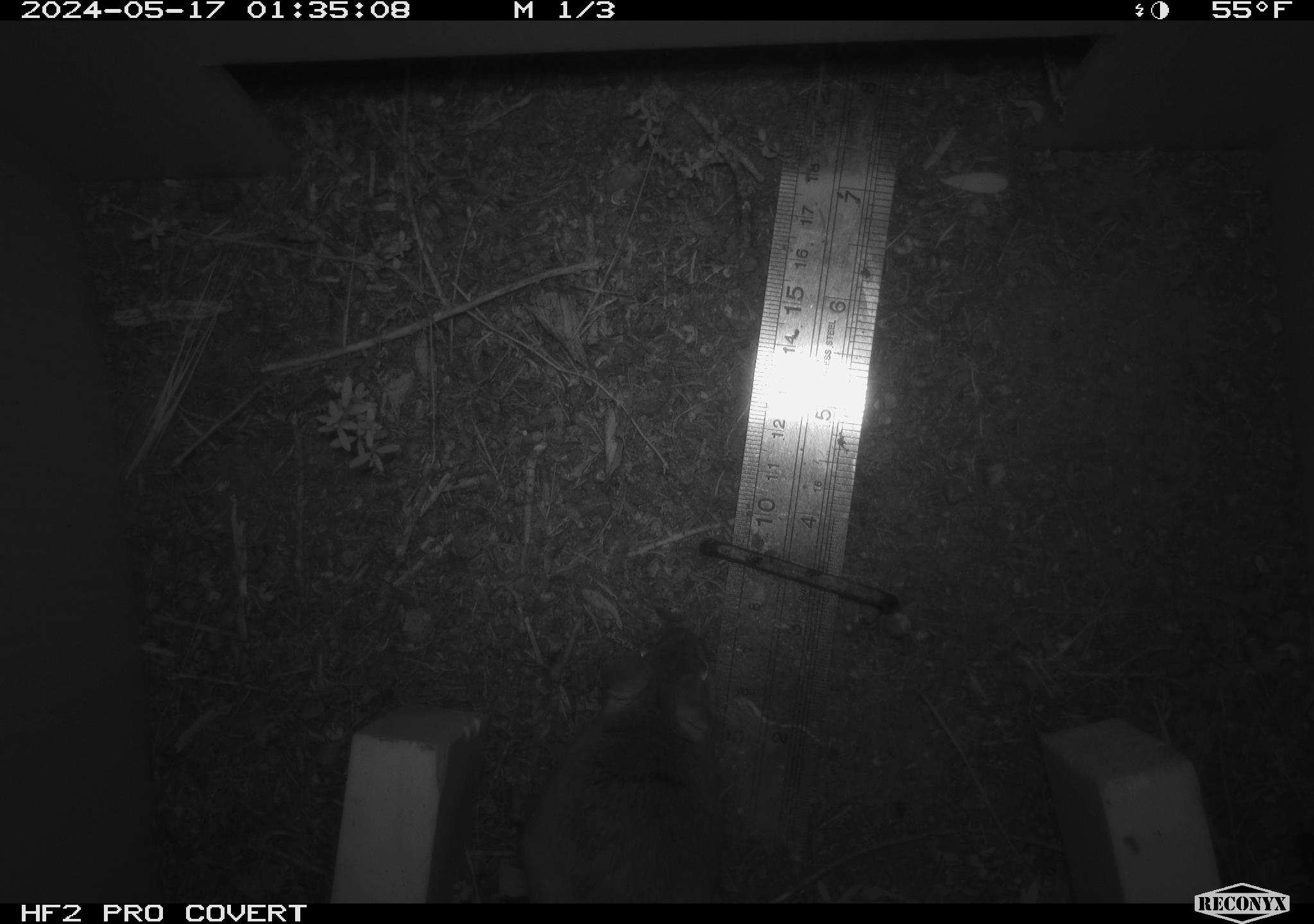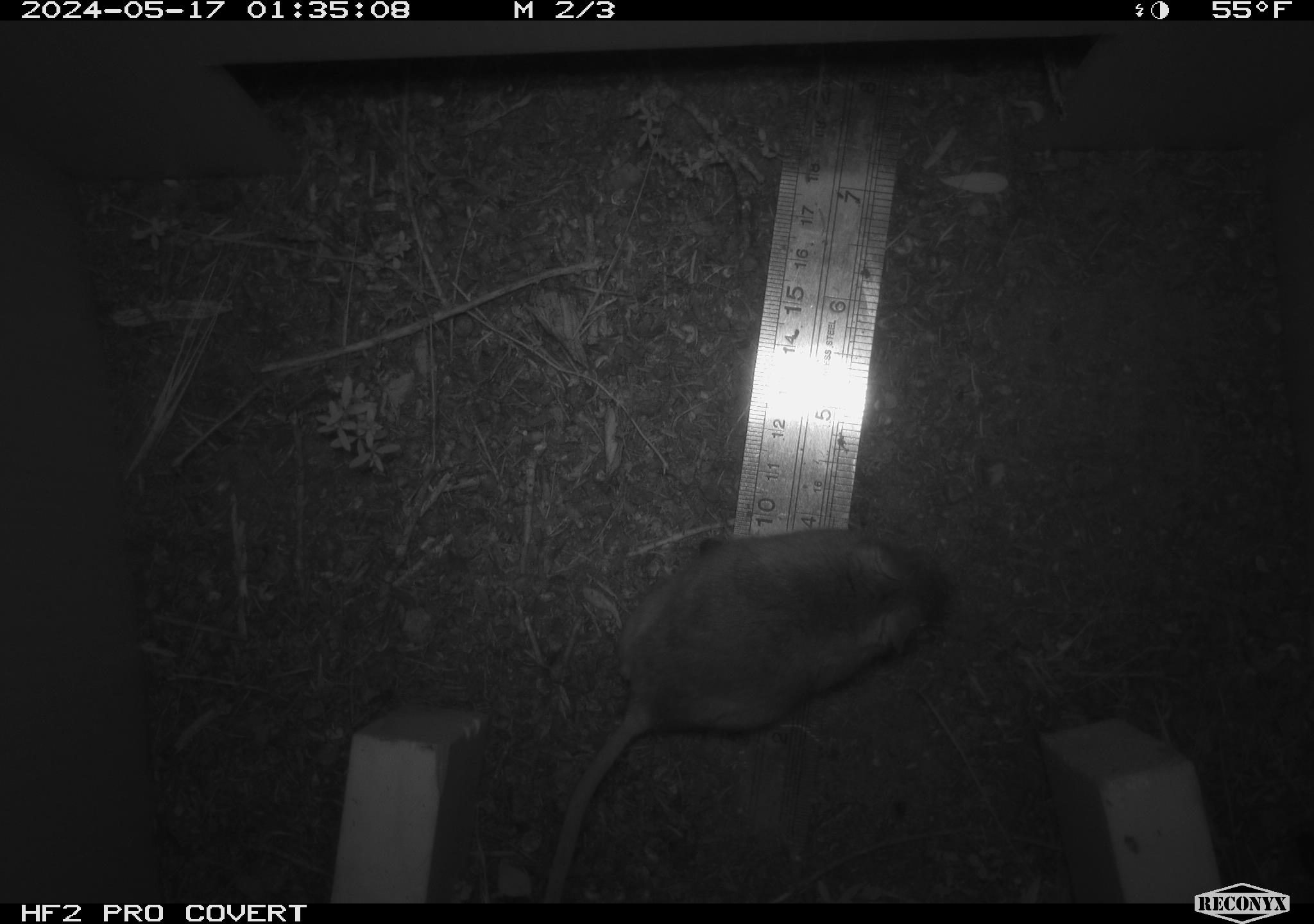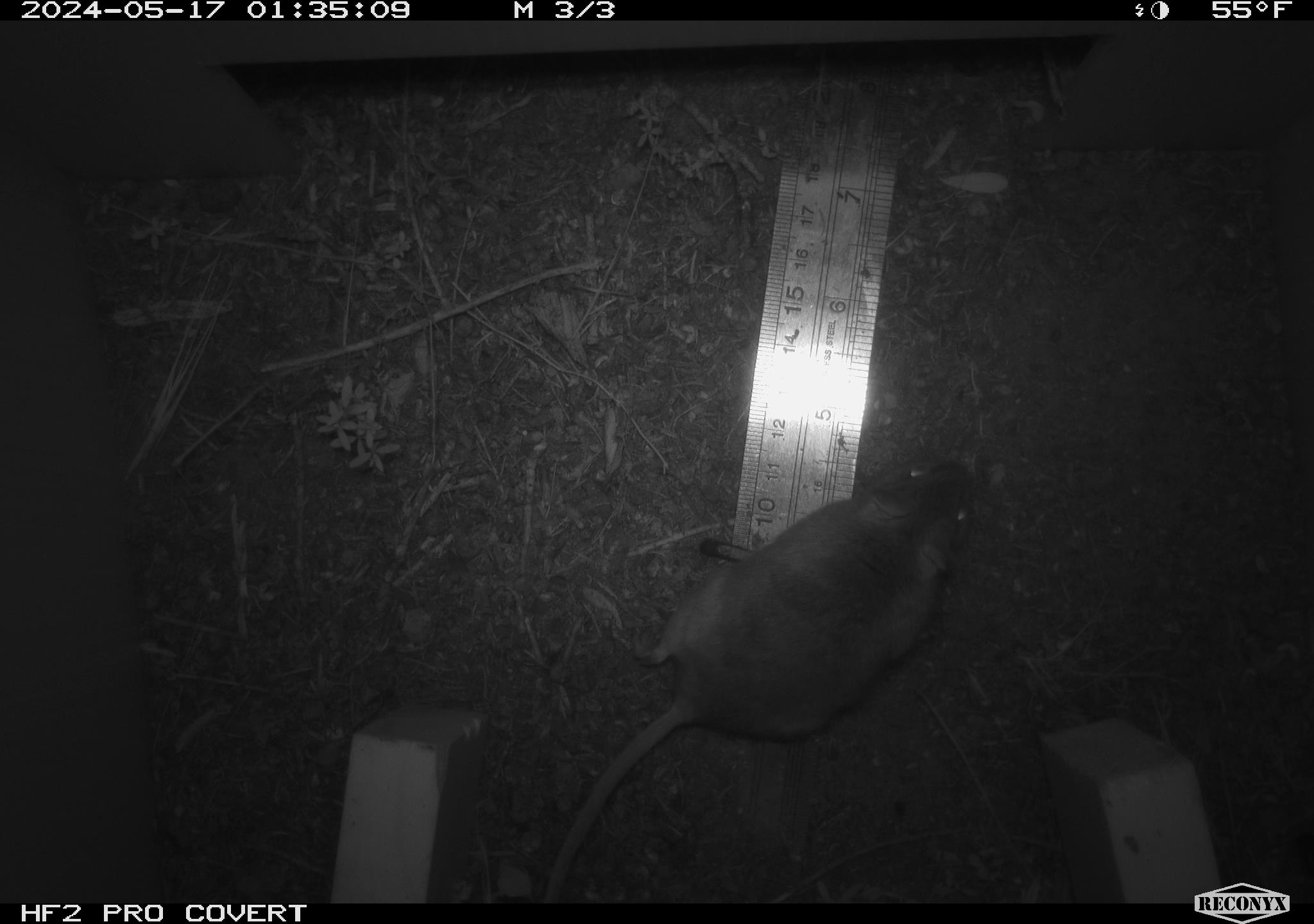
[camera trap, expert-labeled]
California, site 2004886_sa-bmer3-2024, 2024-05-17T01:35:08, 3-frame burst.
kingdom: Animalia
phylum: Chordata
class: Mammalia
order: Rodentia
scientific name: Rodentia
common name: mouse species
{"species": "mouse species (Rodentia)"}